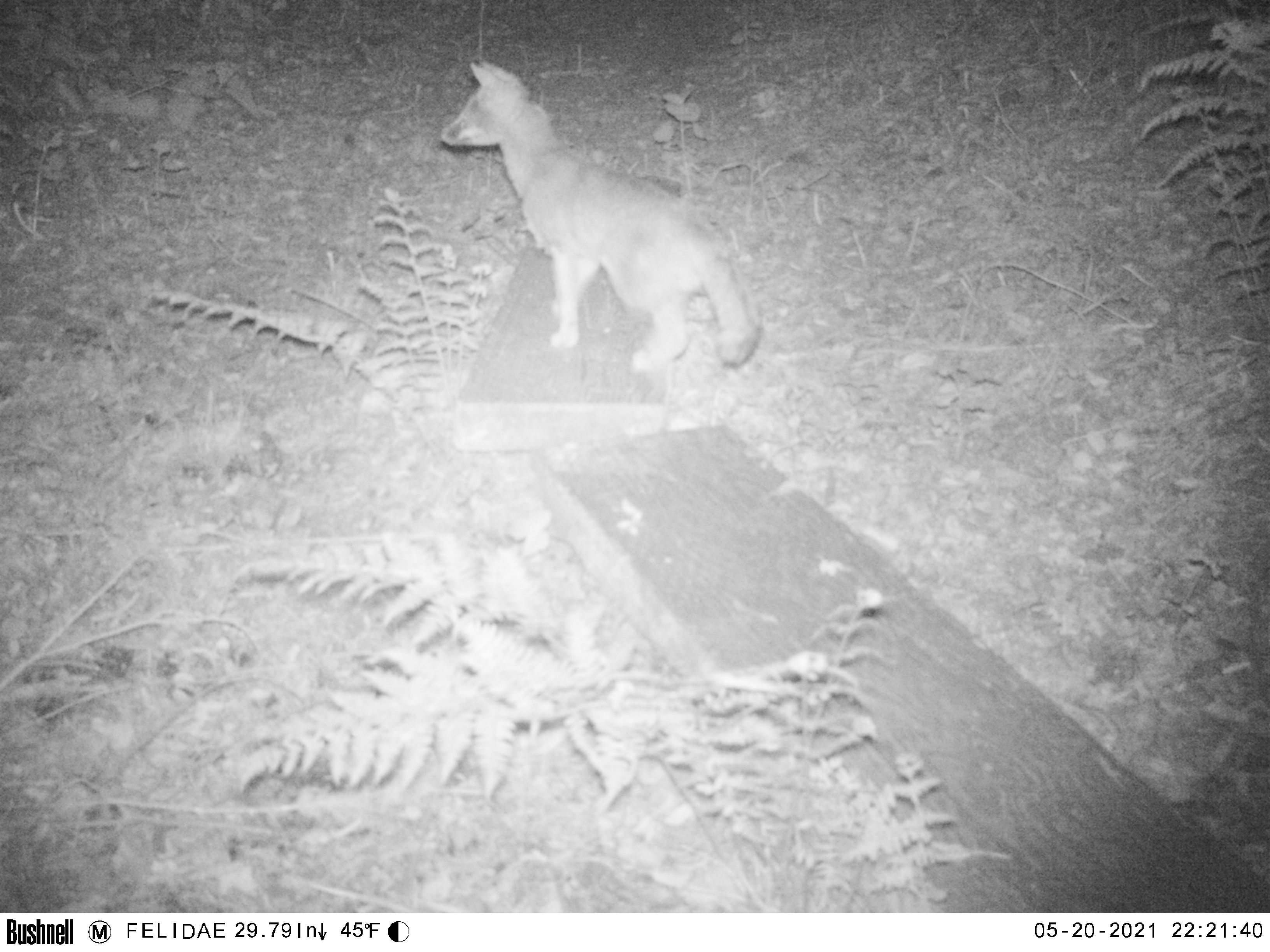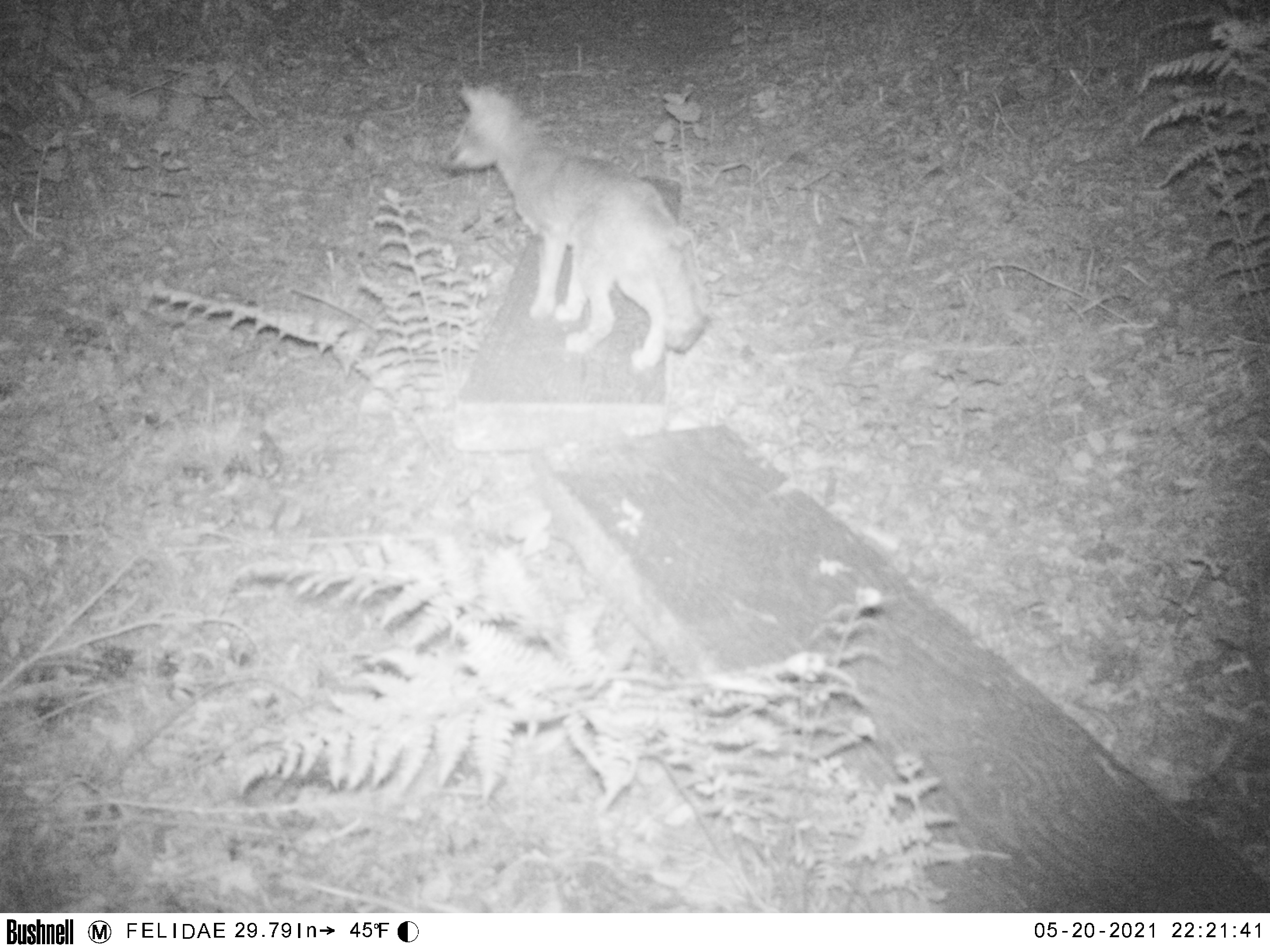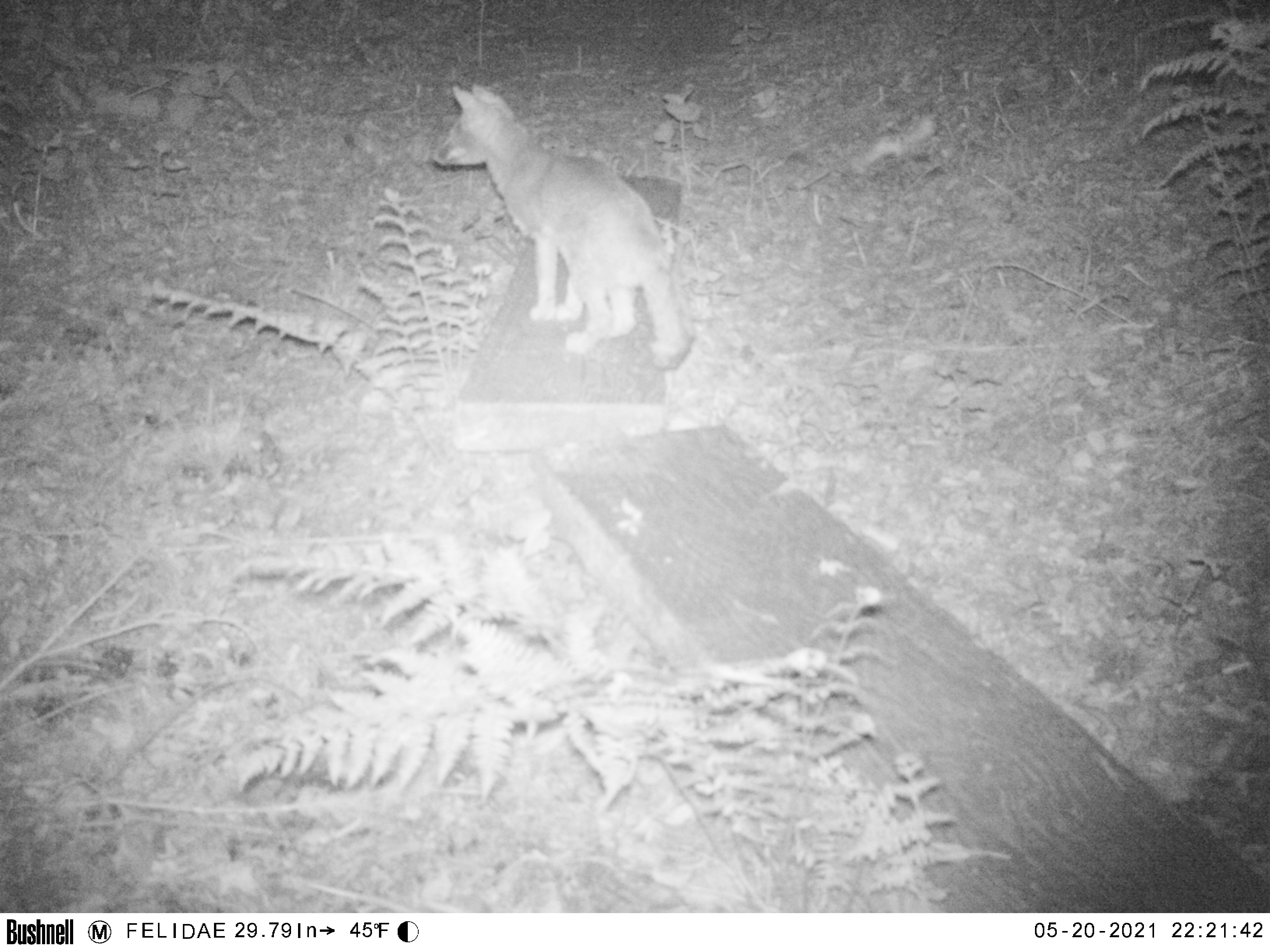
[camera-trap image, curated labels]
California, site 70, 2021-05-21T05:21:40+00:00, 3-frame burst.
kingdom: Animalia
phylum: Chordata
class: Mammalia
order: Carnivora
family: Canidae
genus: Urocyon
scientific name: Urocyon cinereoargenteus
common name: gray fox